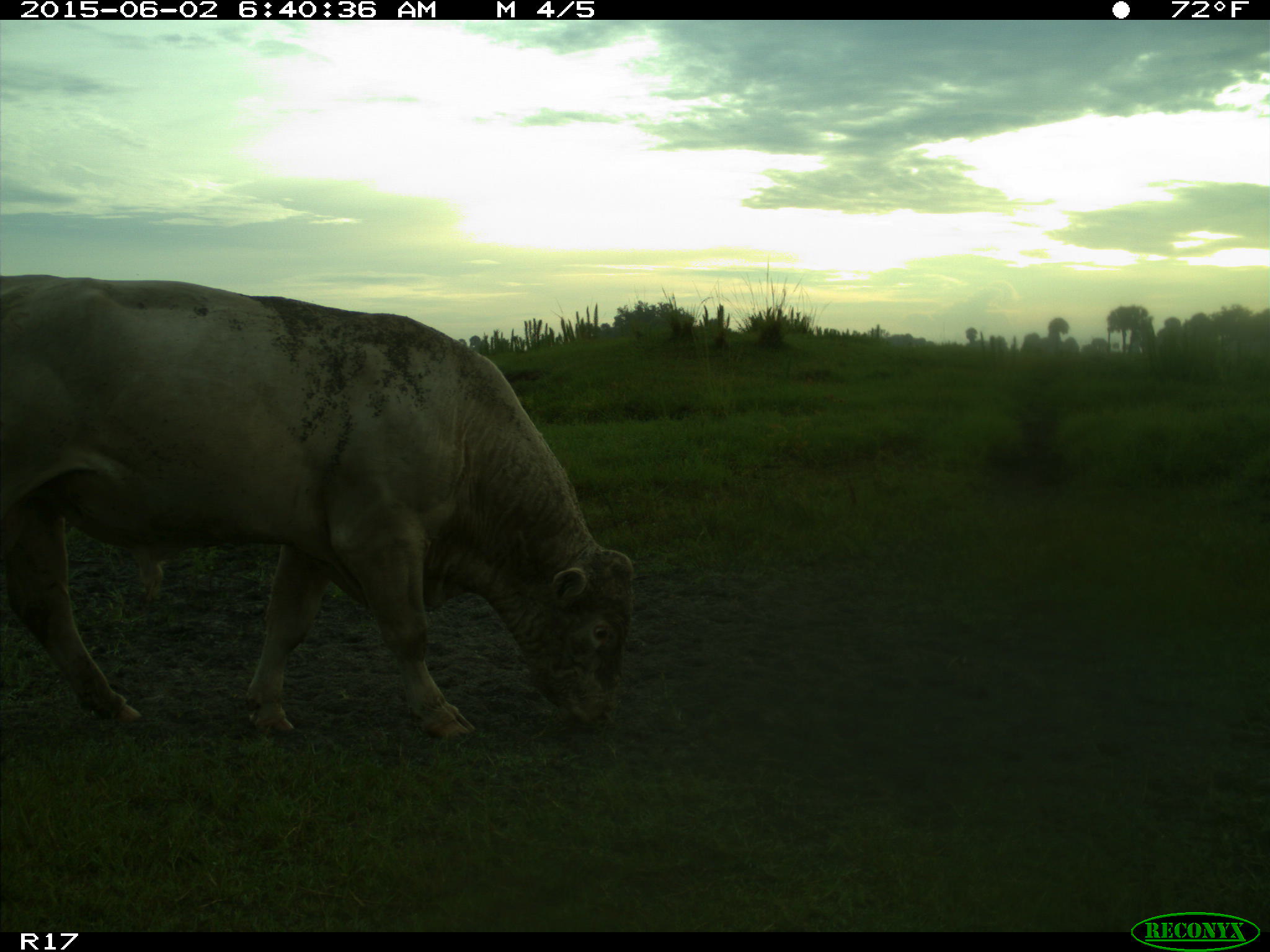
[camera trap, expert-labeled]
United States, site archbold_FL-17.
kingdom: Animalia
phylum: Chordata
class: Mammalia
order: Artiodactyla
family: Bovidae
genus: Bos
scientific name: Bos taurus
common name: domestic cow